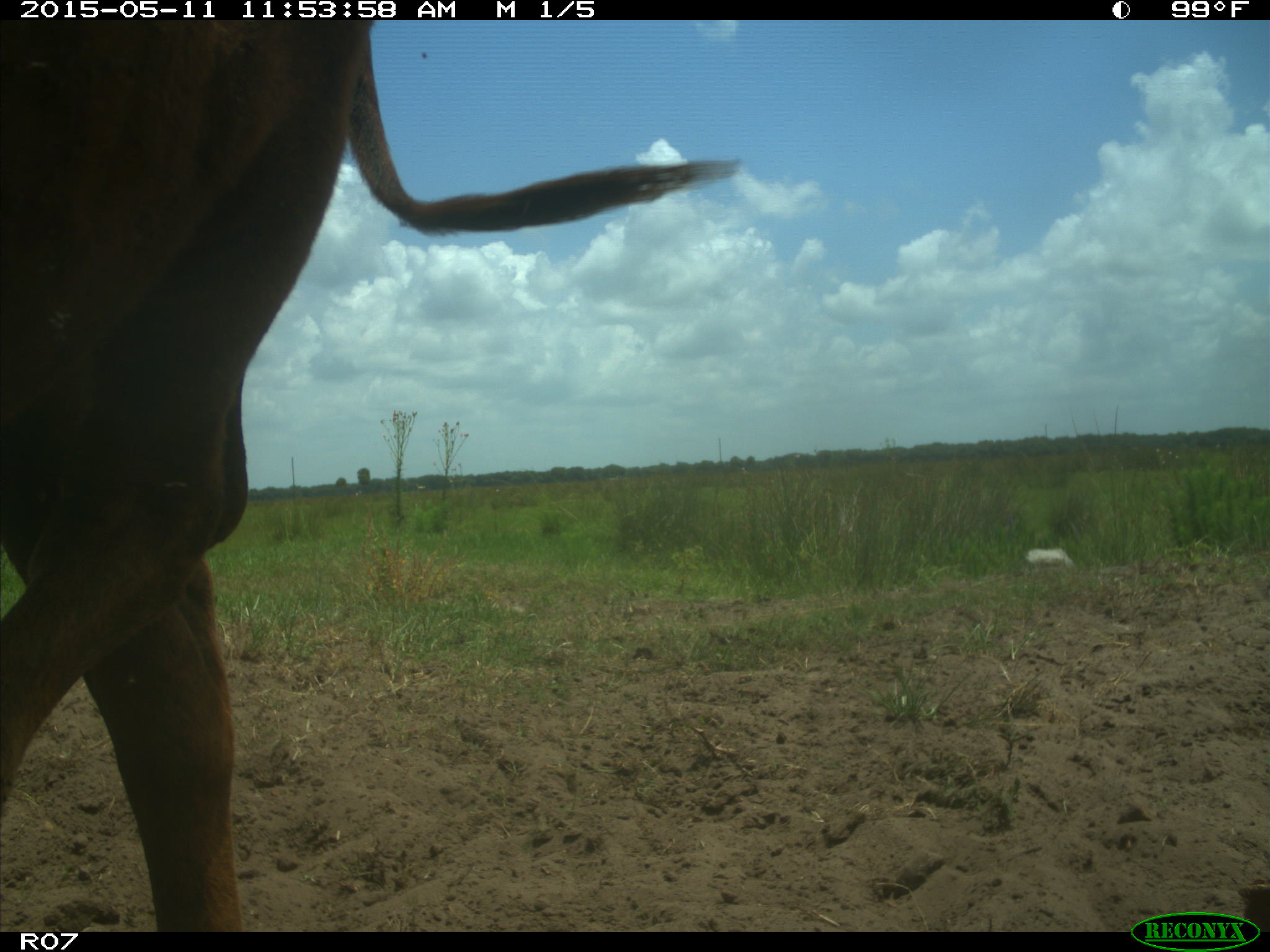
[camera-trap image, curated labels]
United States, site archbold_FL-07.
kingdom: Animalia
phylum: Chordata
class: Mammalia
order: Artiodactyla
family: Bovidae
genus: Bos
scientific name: Bos taurus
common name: domestic cow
Bos taurus (domestic cow).